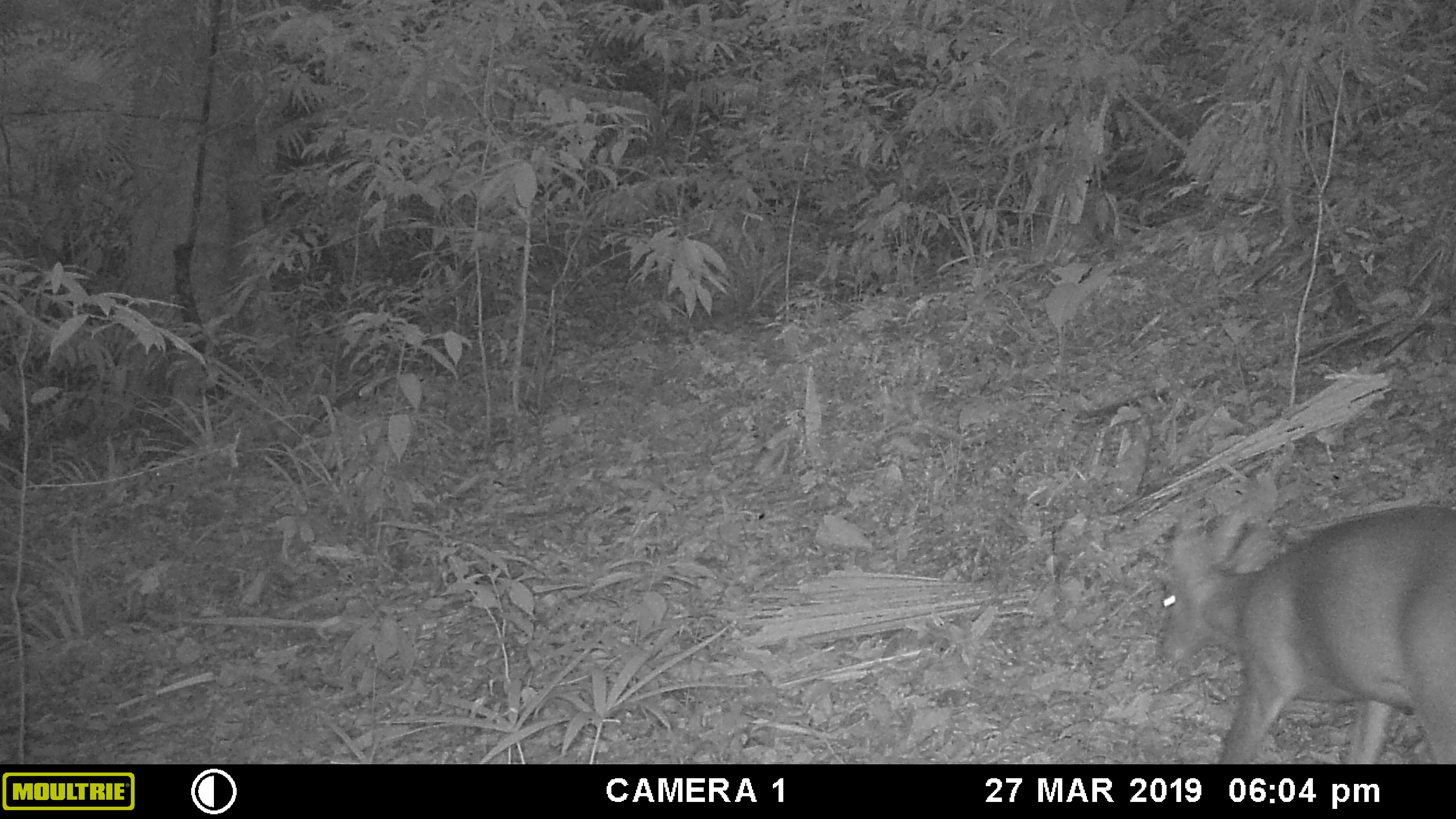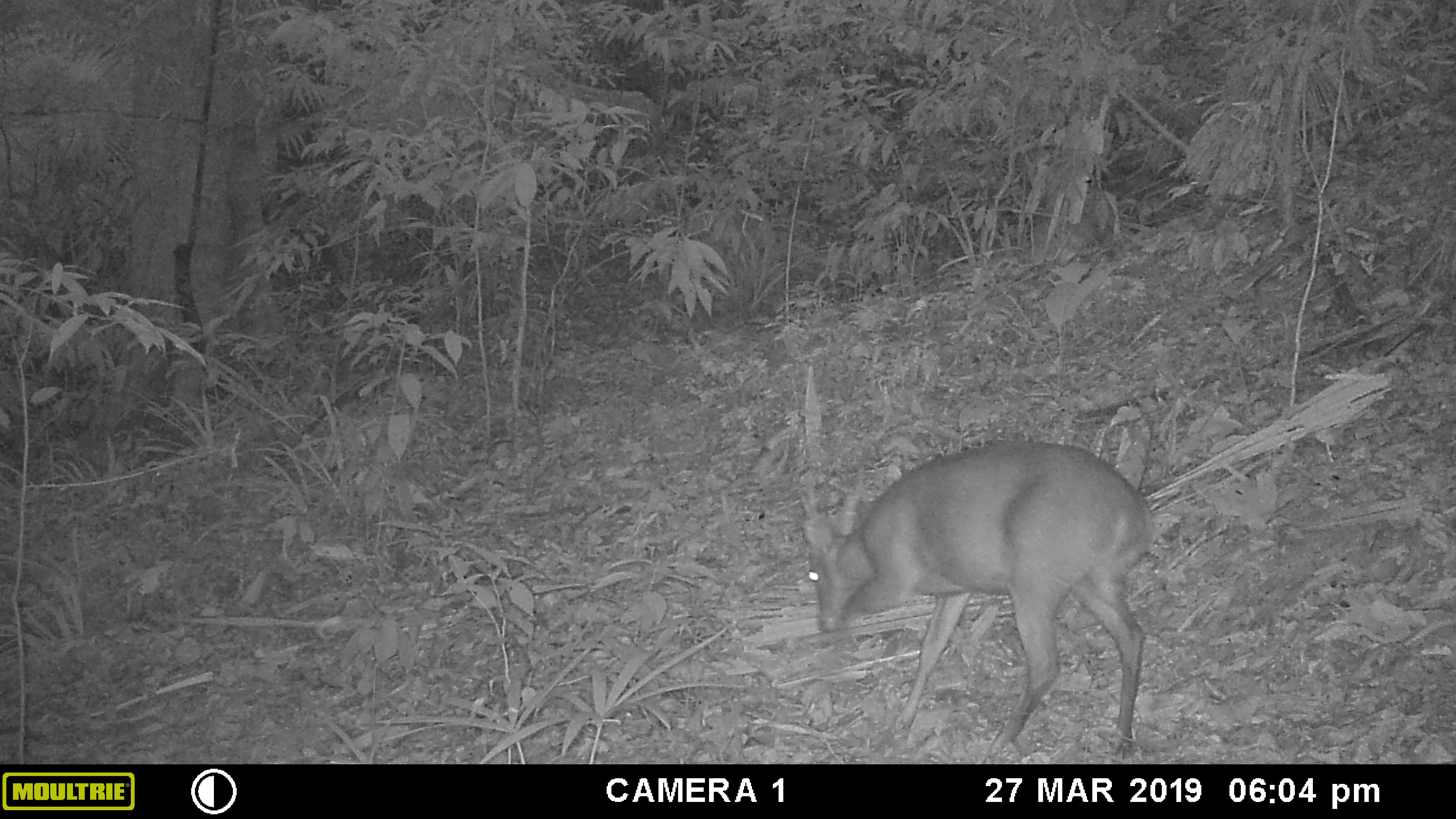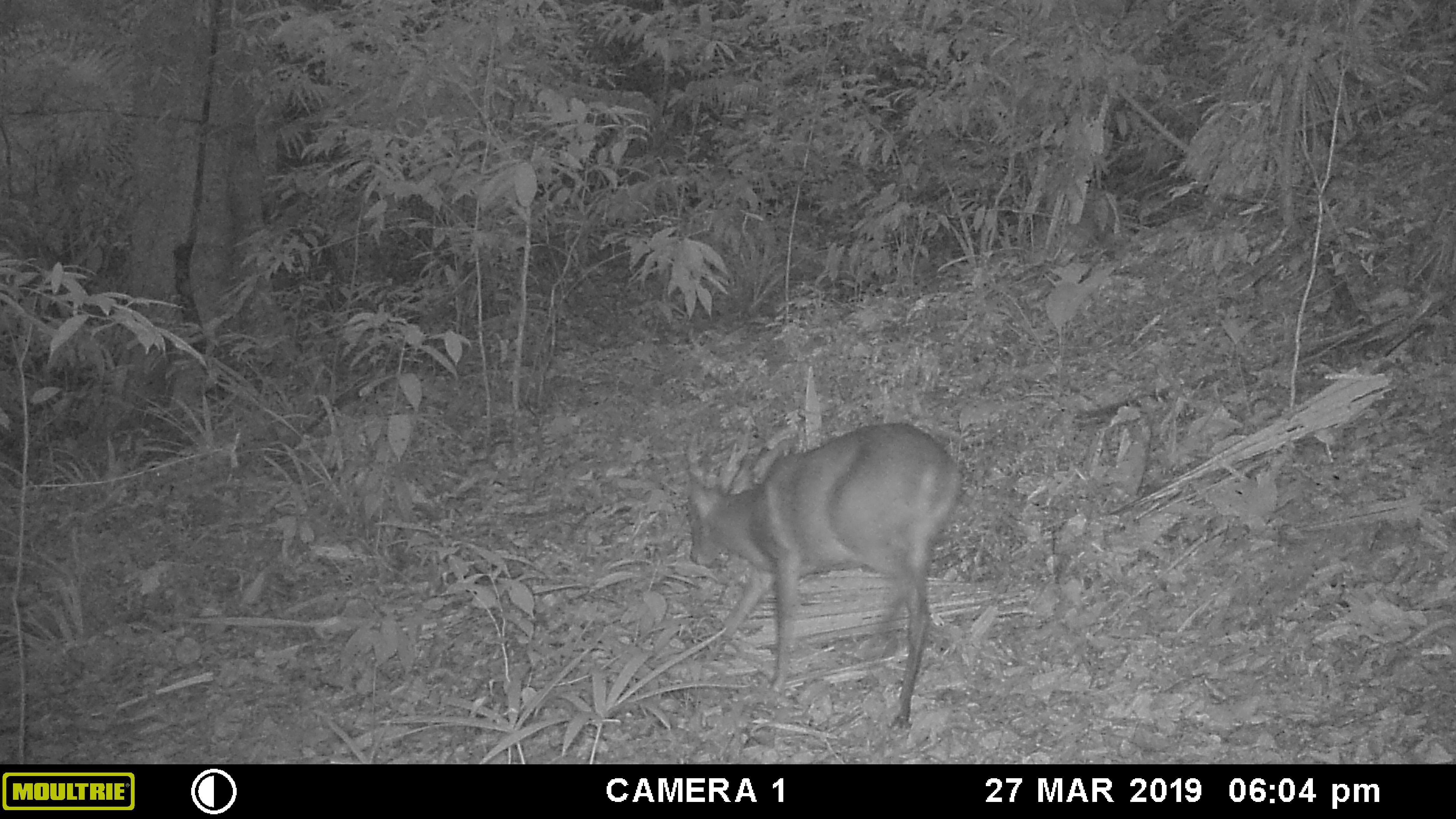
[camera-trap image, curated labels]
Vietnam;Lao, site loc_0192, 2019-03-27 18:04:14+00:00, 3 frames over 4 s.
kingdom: Animalia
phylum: Chordata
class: Mammalia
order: Artiodactyla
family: Cervidae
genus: Muntiacus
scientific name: Muntiacus vuquangensis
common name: large-antlered muntjac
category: large antlered muntjac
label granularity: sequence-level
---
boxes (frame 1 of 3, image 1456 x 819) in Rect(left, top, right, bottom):
large antlered muntjac: Rect(1155, 472, 1456, 764)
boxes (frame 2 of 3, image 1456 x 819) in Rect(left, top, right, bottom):
large antlered muntjac: Rect(796, 437, 1155, 764)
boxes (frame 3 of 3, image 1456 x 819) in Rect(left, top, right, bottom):
large antlered muntjac: Rect(682, 420, 963, 732)